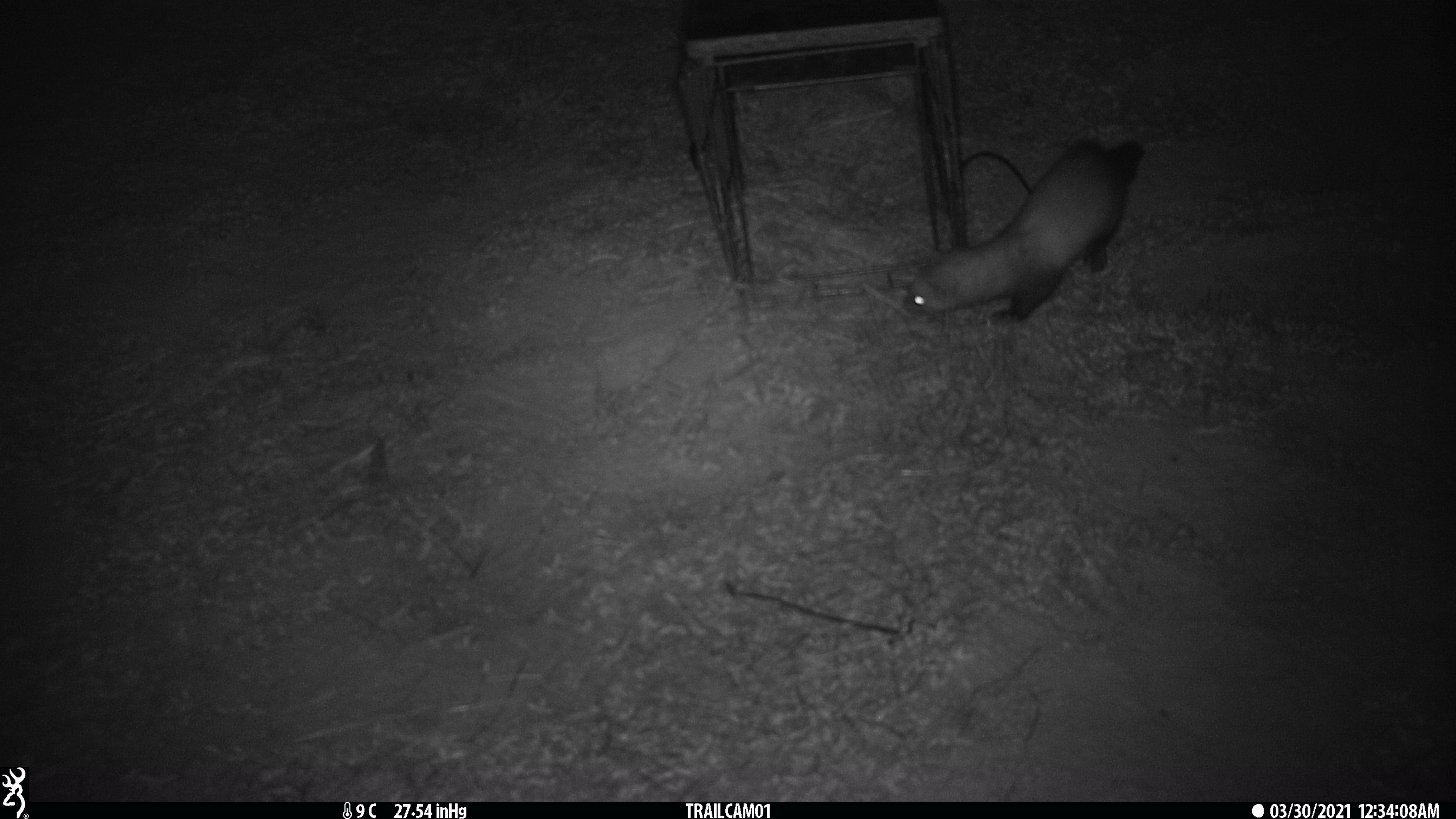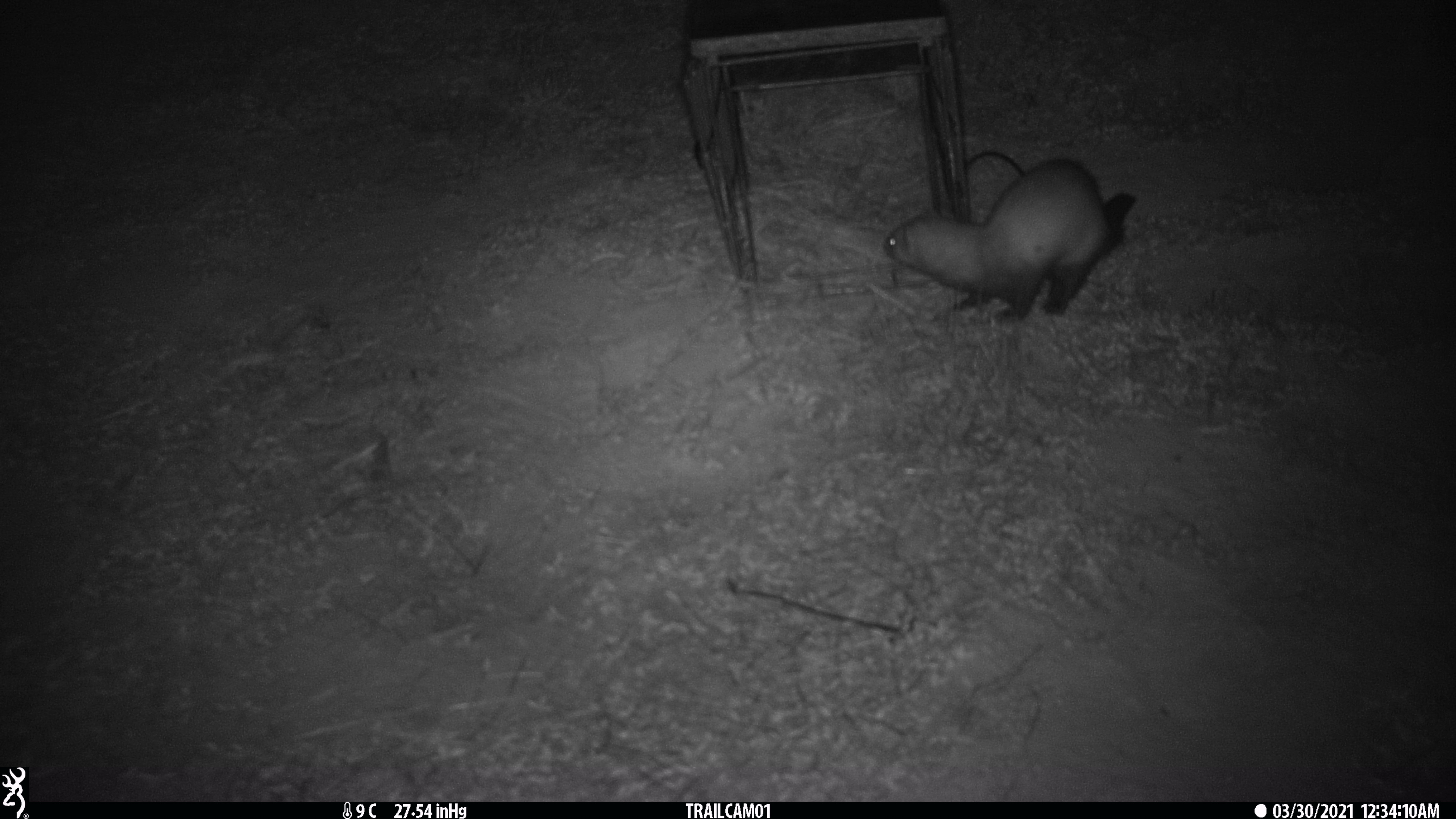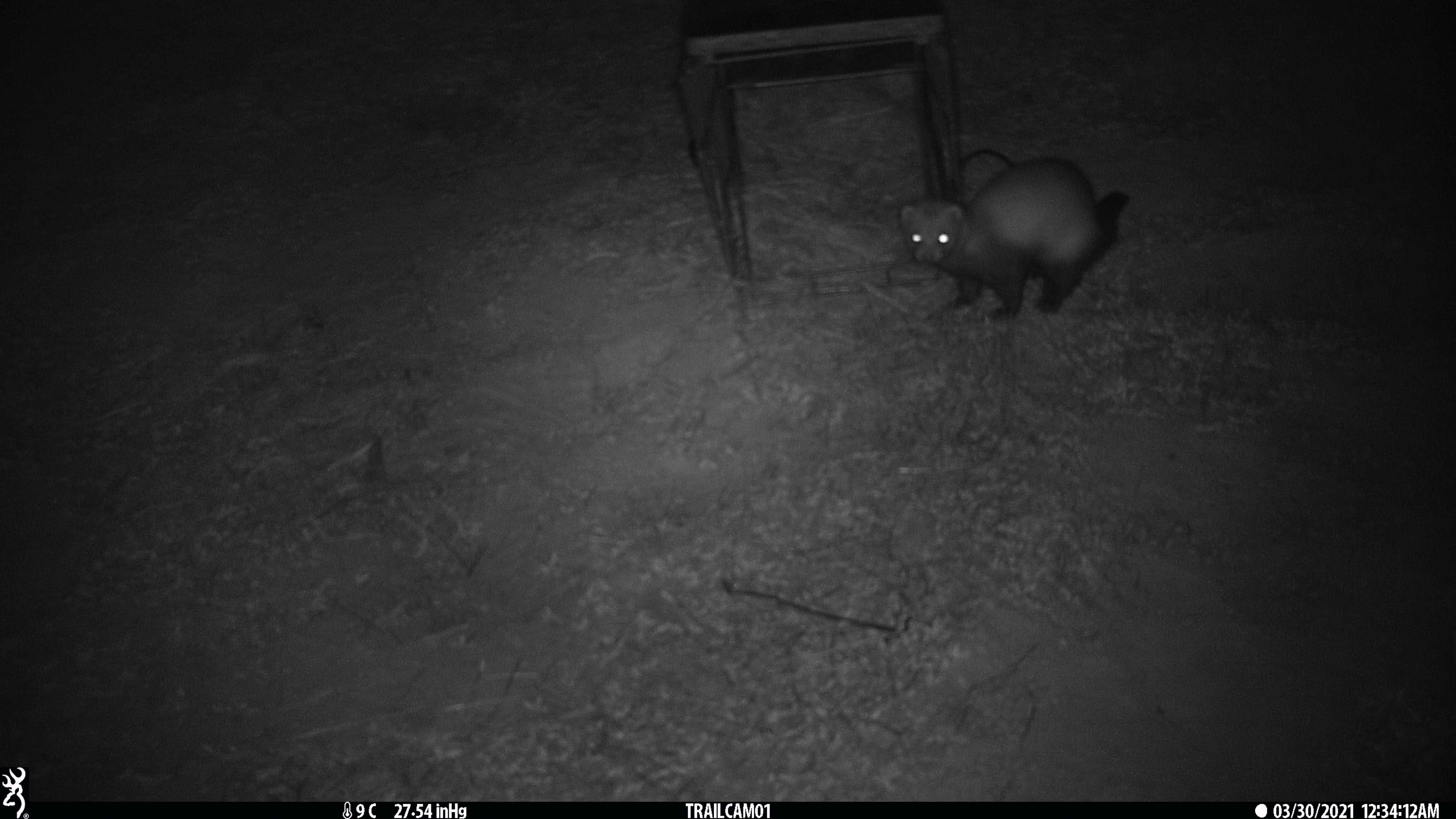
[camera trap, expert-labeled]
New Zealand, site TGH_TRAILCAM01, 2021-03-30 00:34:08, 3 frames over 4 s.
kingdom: Animalia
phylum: Chordata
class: Mammalia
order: Carnivora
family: Mustelidae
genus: Mustela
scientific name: Mustela furo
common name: ferret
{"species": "ferret (Mustela furo)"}